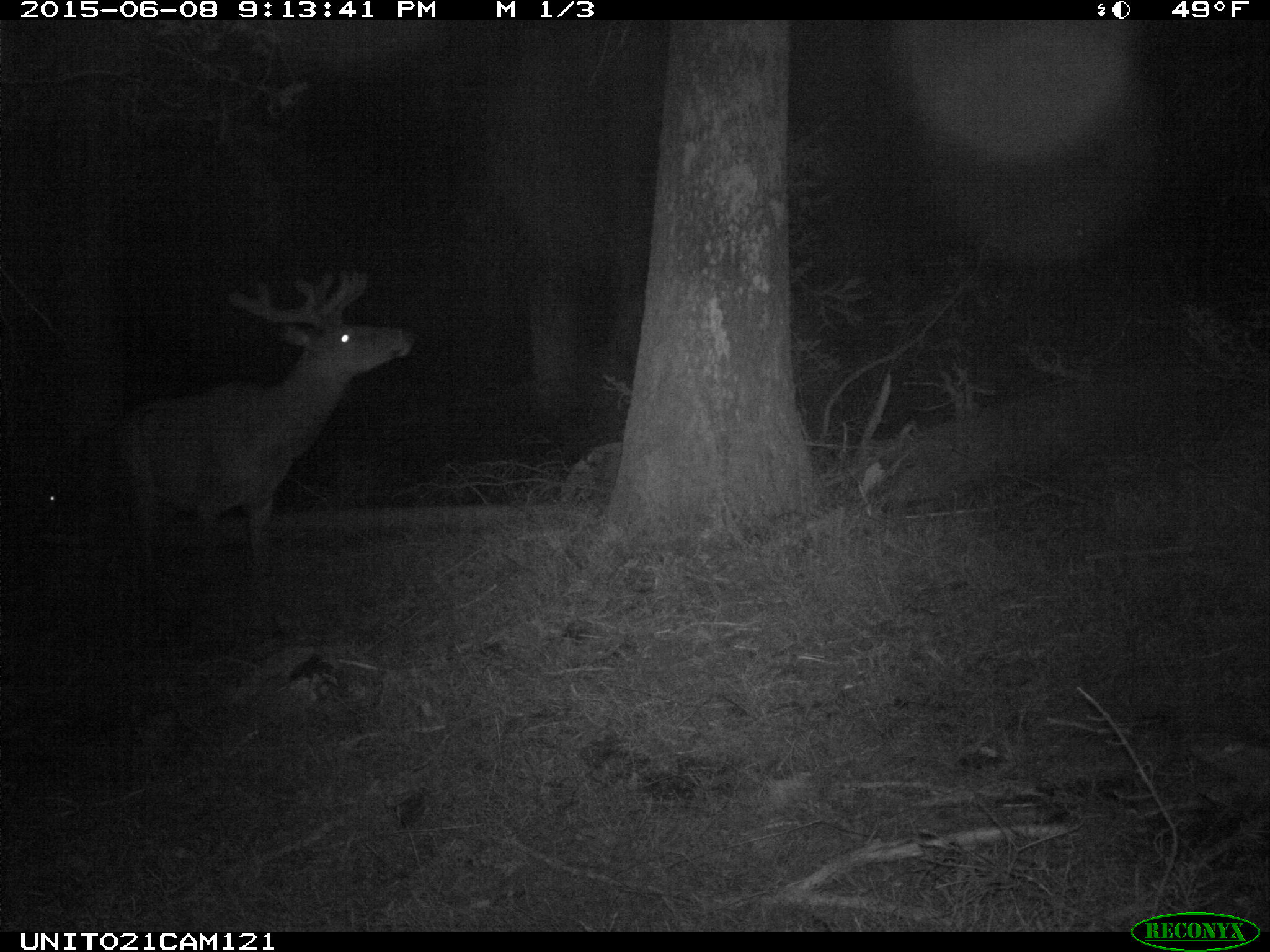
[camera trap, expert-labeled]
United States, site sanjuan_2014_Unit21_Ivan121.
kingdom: Animalia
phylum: Chordata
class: Mammalia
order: Artiodactyla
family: Cervidae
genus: Cervus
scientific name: Cervus elaphus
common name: red deer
Cervus elaphus (red deer).